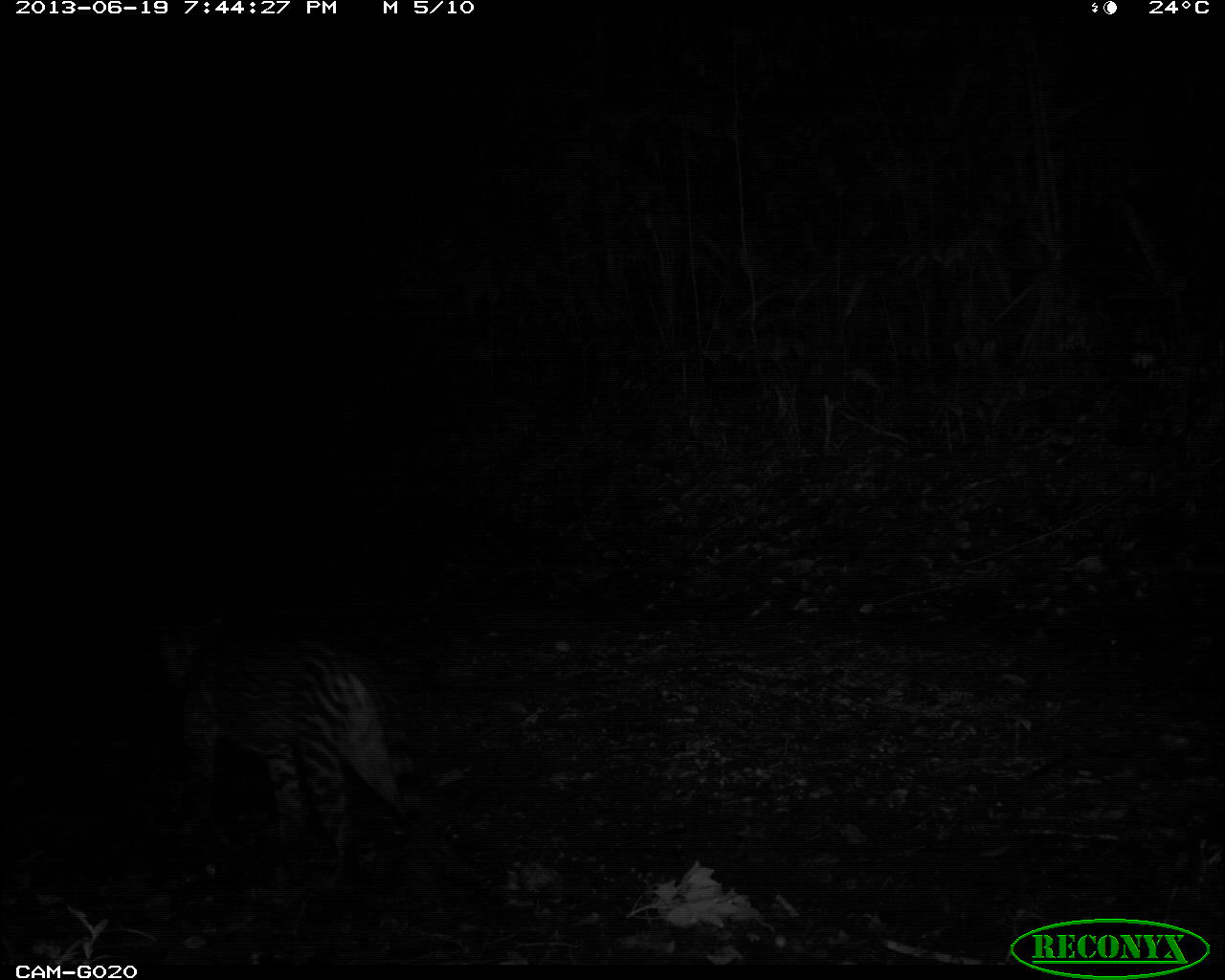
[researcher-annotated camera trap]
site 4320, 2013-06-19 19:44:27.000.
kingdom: Animalia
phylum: Chordata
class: Mammalia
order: Carnivora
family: Felidae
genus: Leopardus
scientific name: Leopardus pardalis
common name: ocelot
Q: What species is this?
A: Leopardus pardalis (ocelot).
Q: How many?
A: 1.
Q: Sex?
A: Male.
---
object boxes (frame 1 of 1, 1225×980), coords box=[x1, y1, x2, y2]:
leopardus pardalis: box=[152, 612, 422, 878]